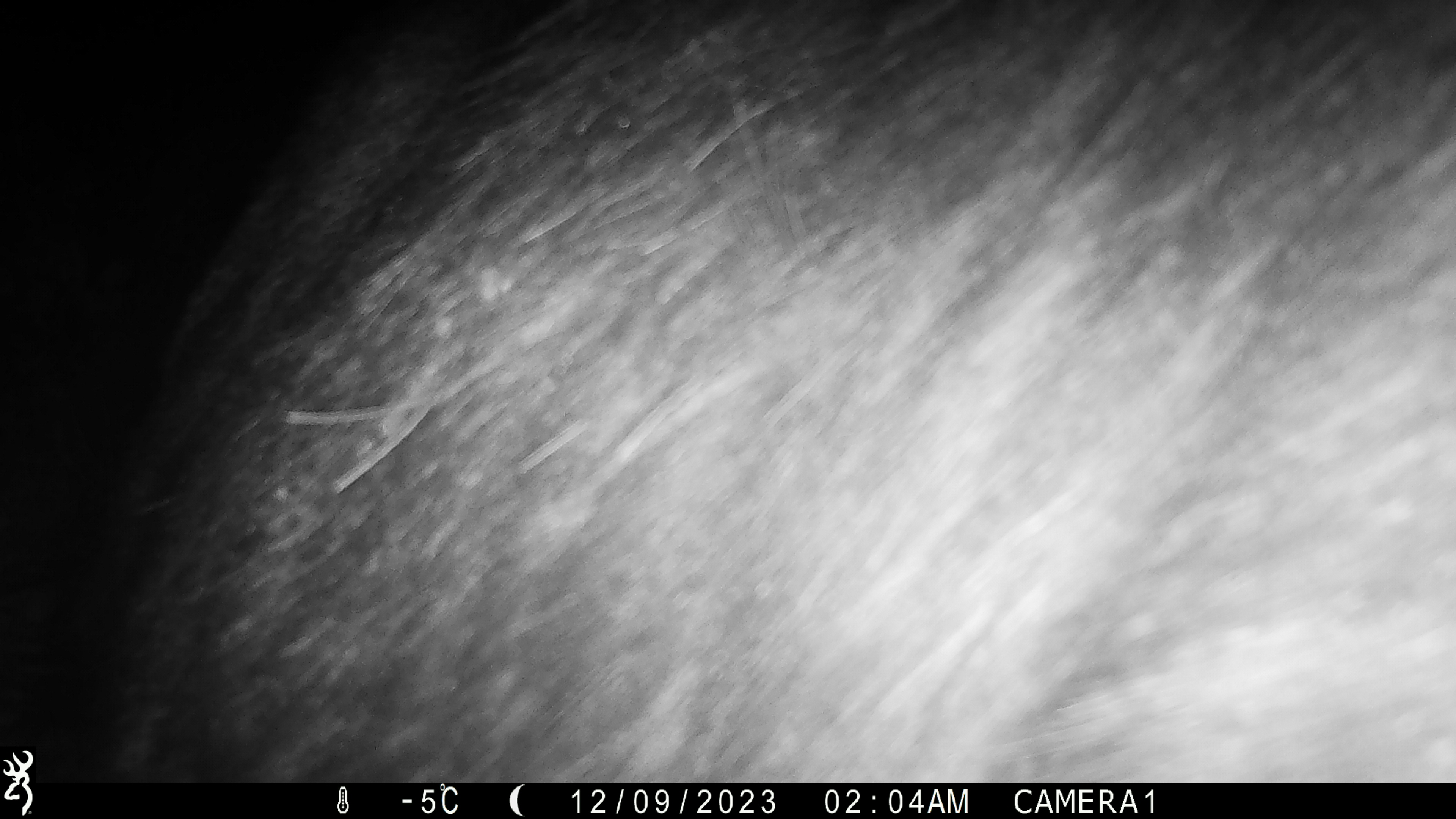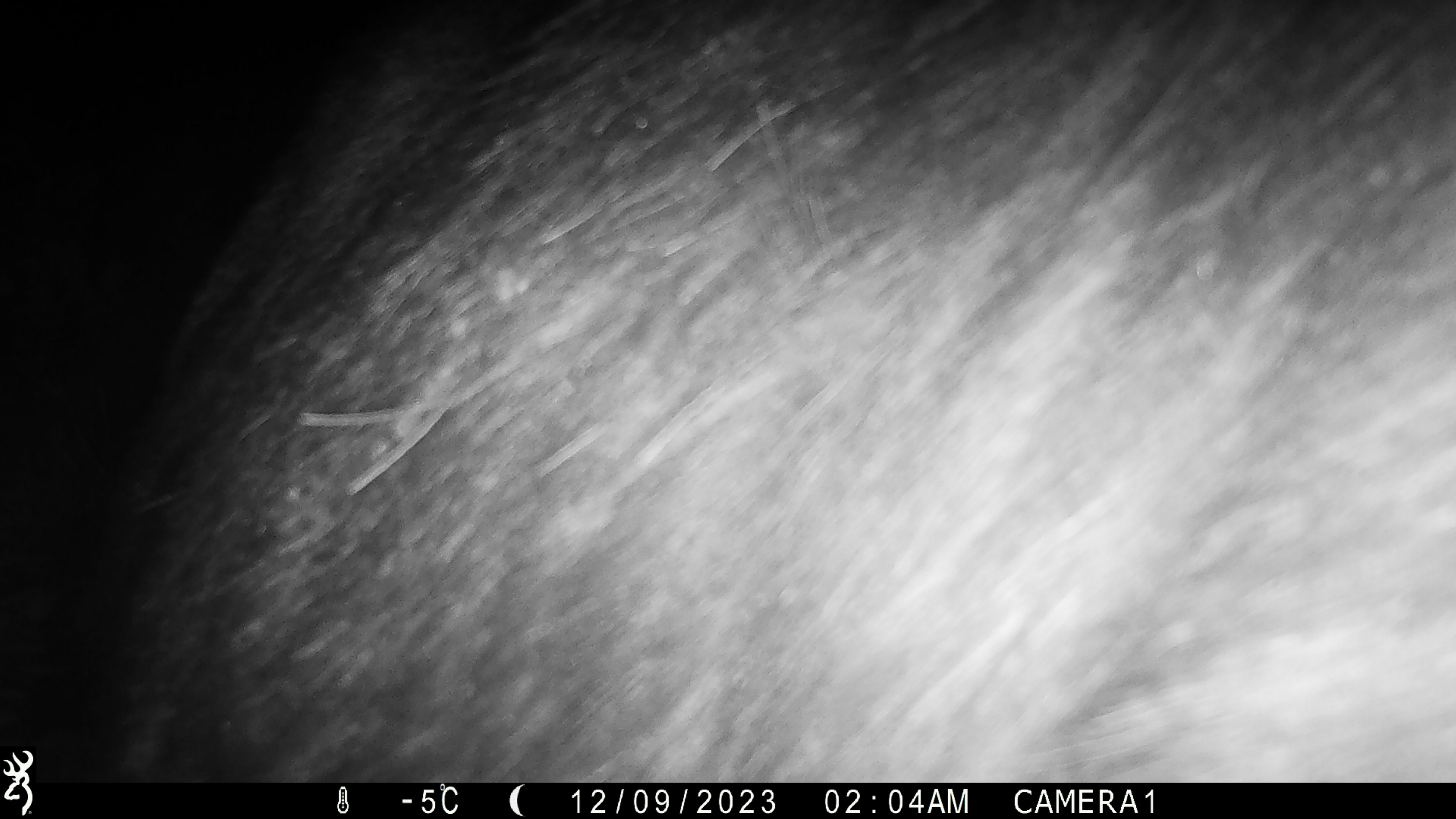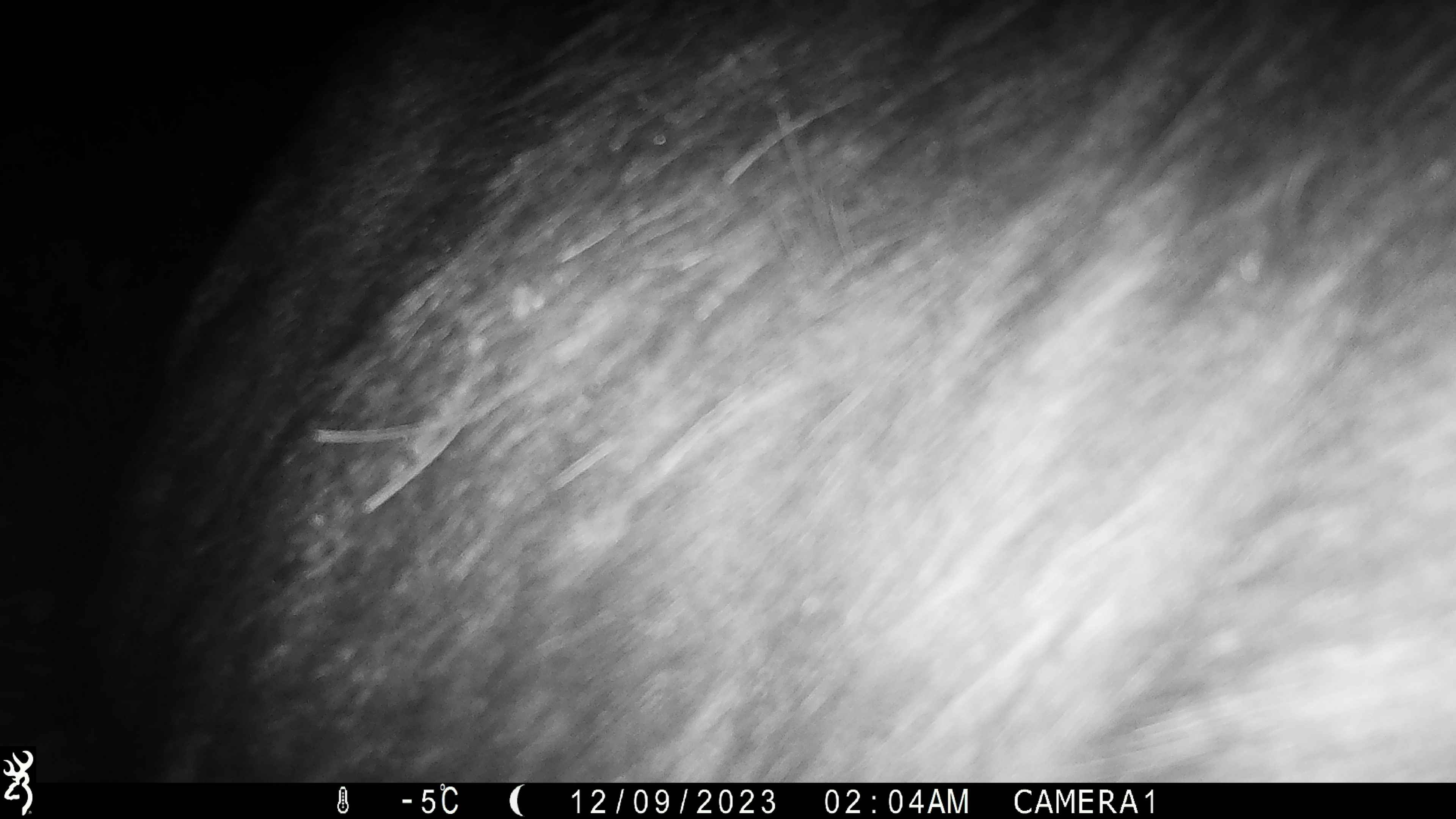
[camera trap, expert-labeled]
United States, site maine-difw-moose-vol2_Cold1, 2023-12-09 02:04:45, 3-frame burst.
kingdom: Animalia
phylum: Chordata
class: Mammalia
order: Artiodactyla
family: Cervidae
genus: Alces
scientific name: Alces alces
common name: moose